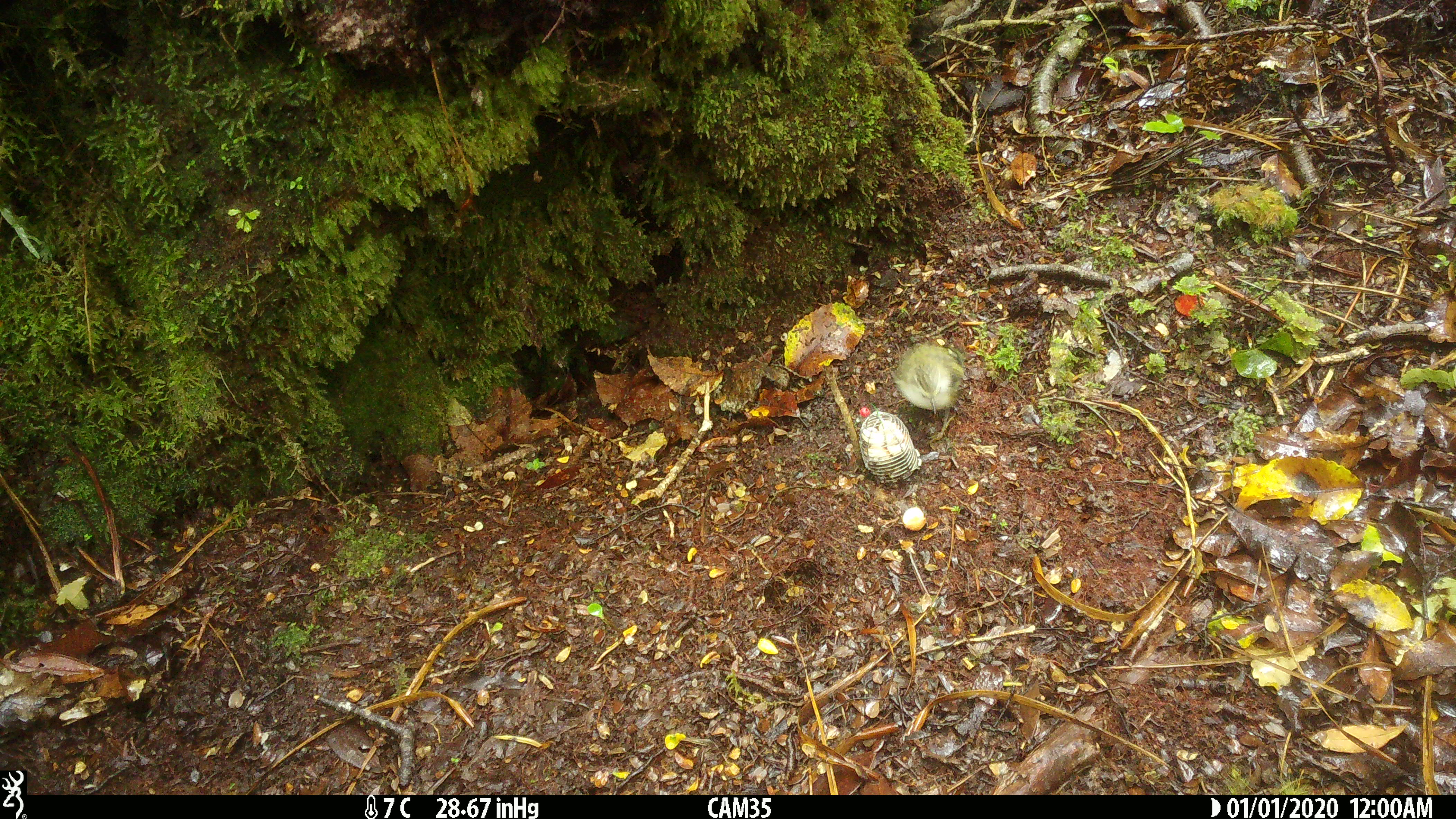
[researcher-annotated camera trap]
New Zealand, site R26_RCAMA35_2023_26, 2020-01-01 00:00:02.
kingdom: Animalia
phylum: Chordata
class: Aves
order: Passeriformes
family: Acanthisittidae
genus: Acanthisitta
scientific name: Acanthisitta chloris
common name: rifleman